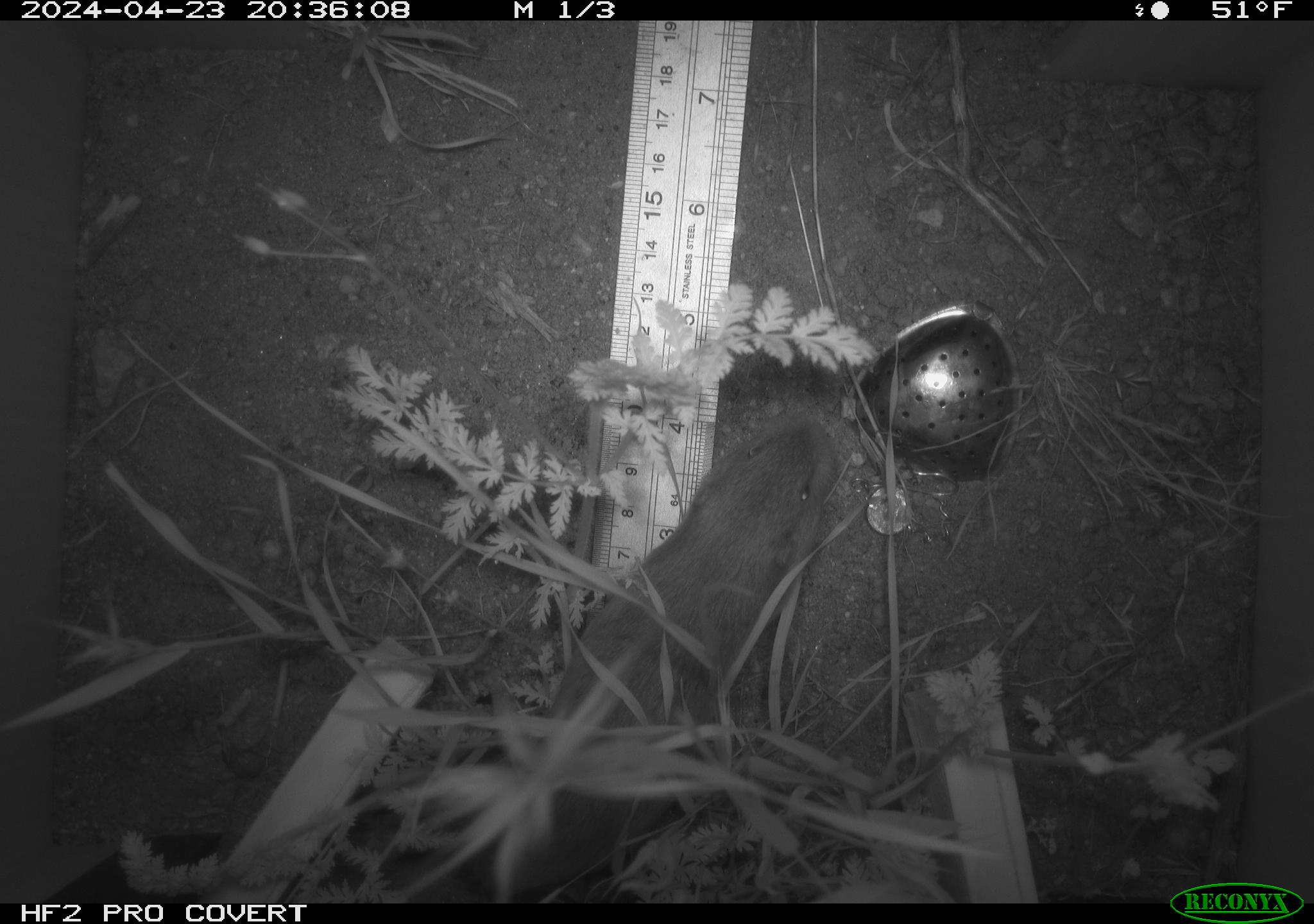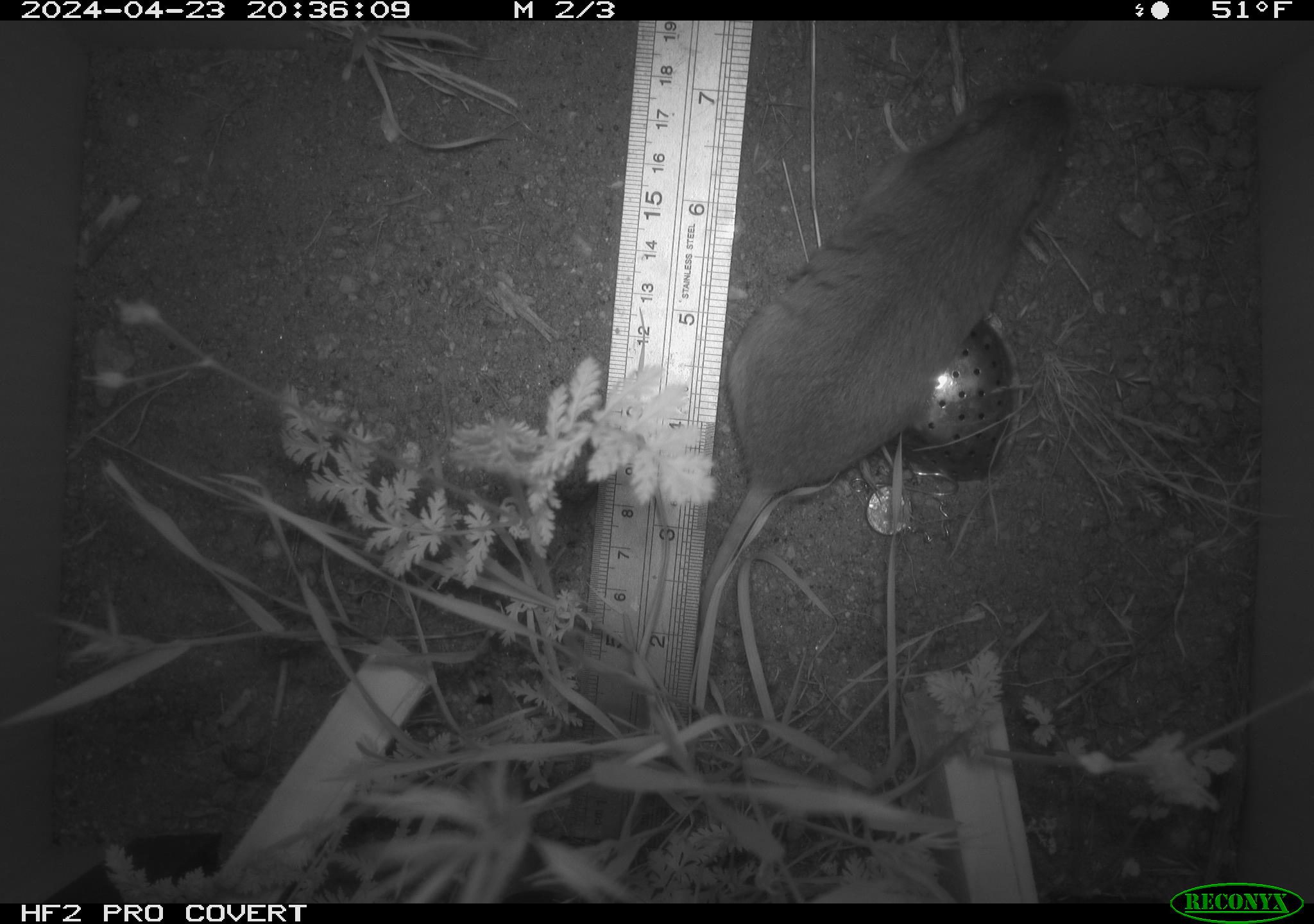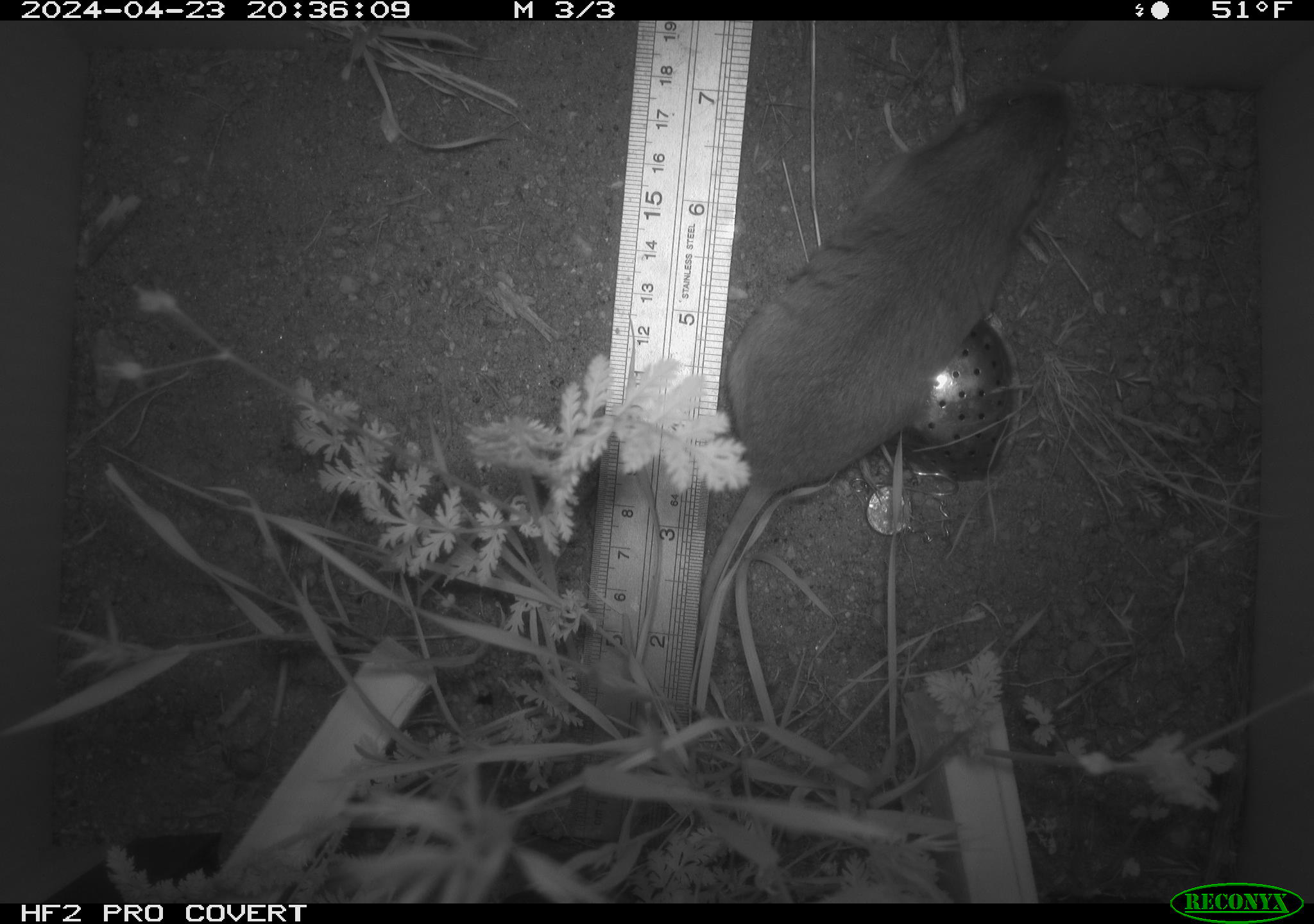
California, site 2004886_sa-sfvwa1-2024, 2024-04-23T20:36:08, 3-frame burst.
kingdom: Animalia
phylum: Chordata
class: Mammalia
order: Rodentia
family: Geomyidae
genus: Thomomys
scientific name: Thomomys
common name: smooth-toothed pocket gophers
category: thomomys species